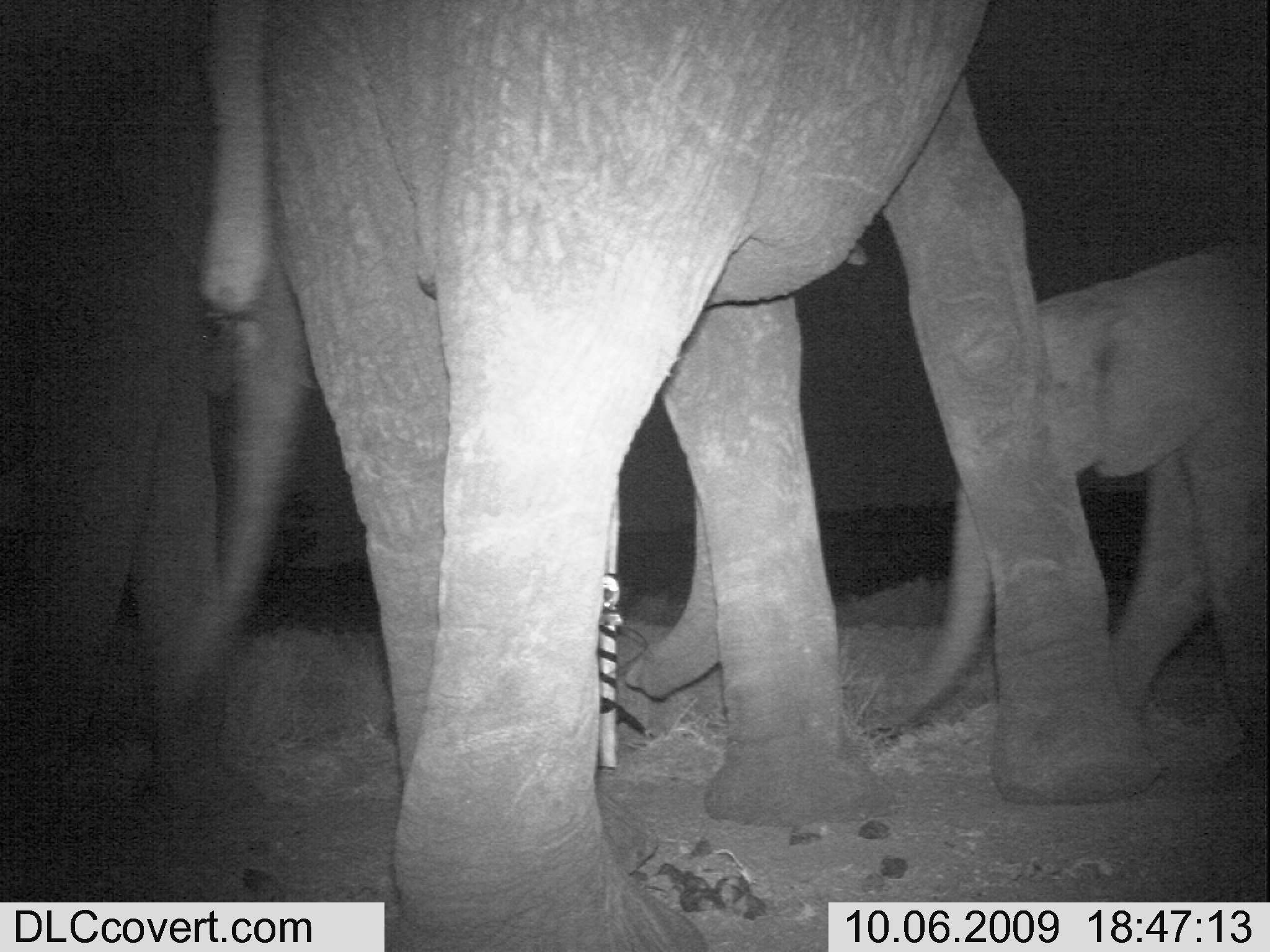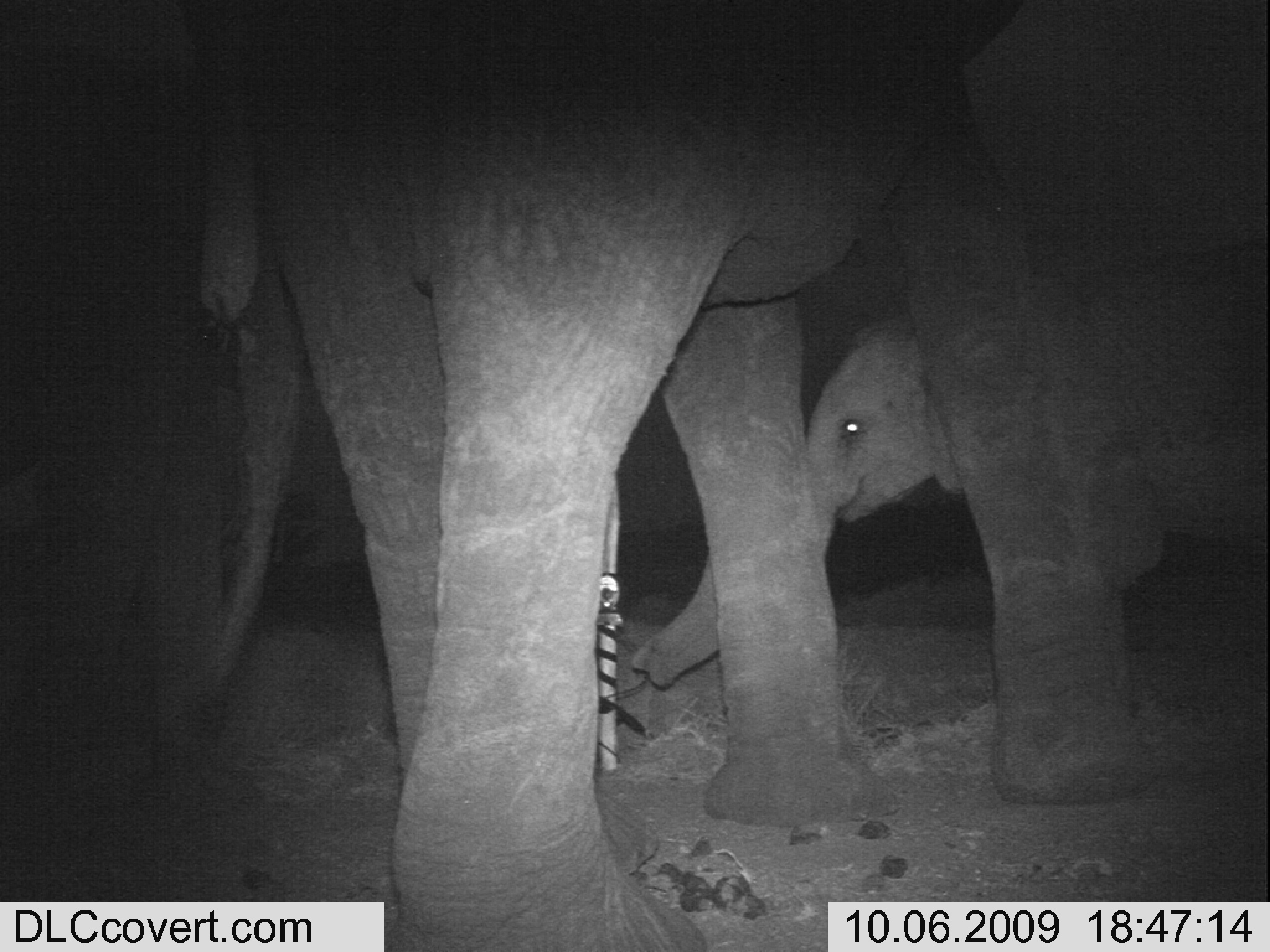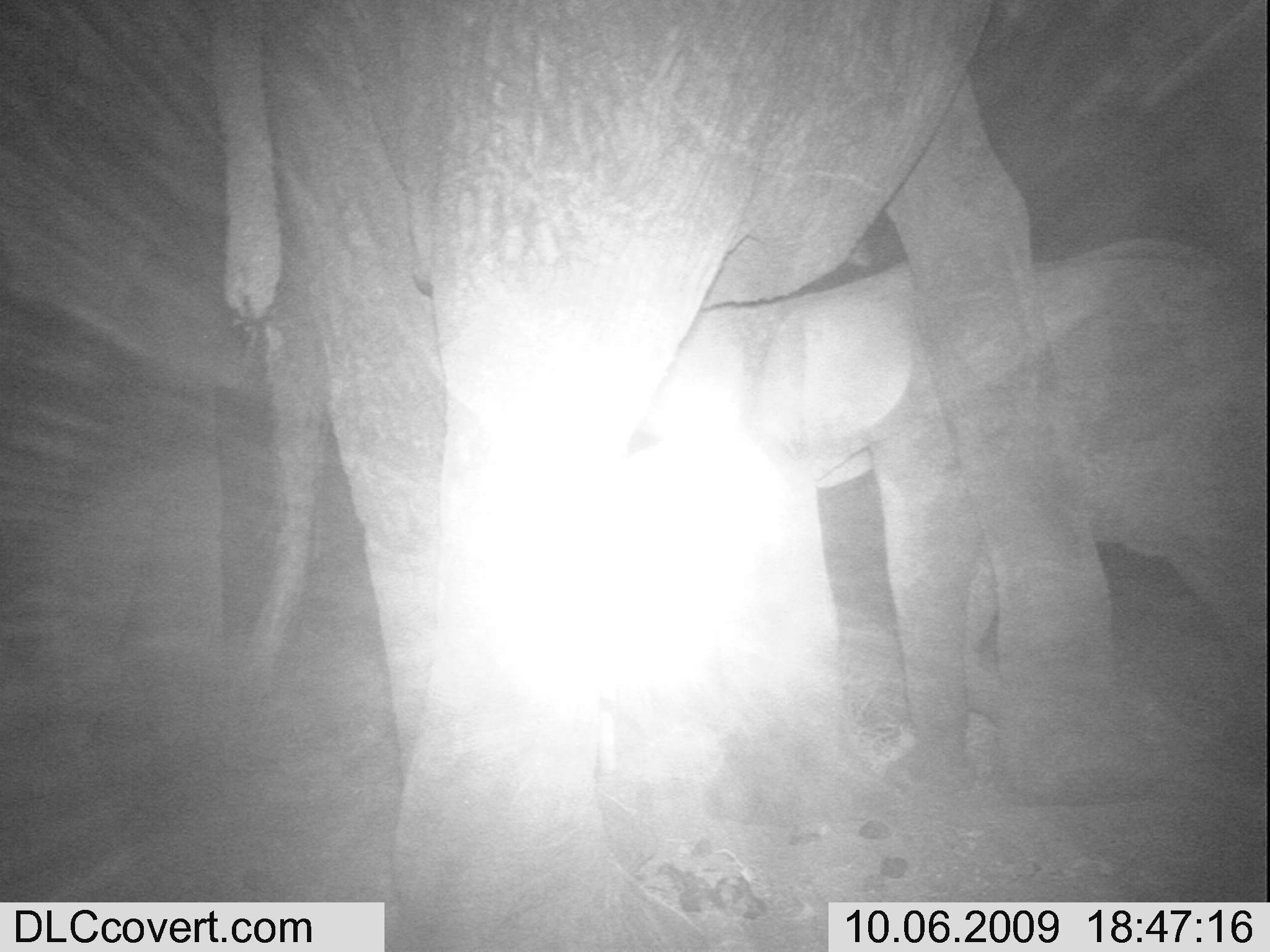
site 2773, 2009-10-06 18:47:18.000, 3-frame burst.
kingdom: Animalia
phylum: Chordata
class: Mammalia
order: Proboscidea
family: Elephantidae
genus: Loxodonta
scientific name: Loxodonta africana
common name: african bush elephant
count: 3